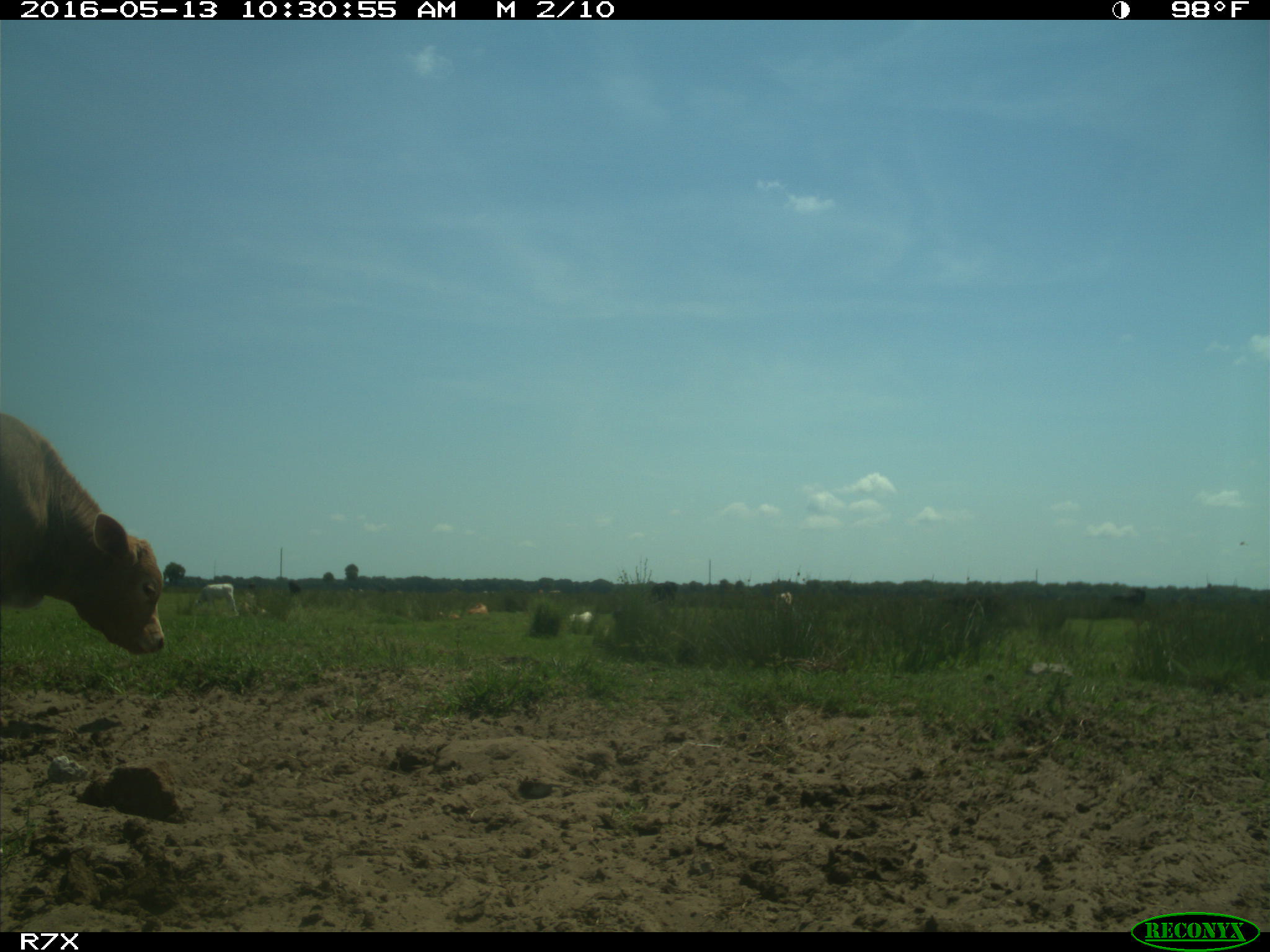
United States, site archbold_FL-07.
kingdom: Animalia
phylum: Chordata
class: Mammalia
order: Artiodactyla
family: Bovidae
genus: Bos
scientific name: Bos taurus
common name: domestic cow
Bos taurus (domestic cow).